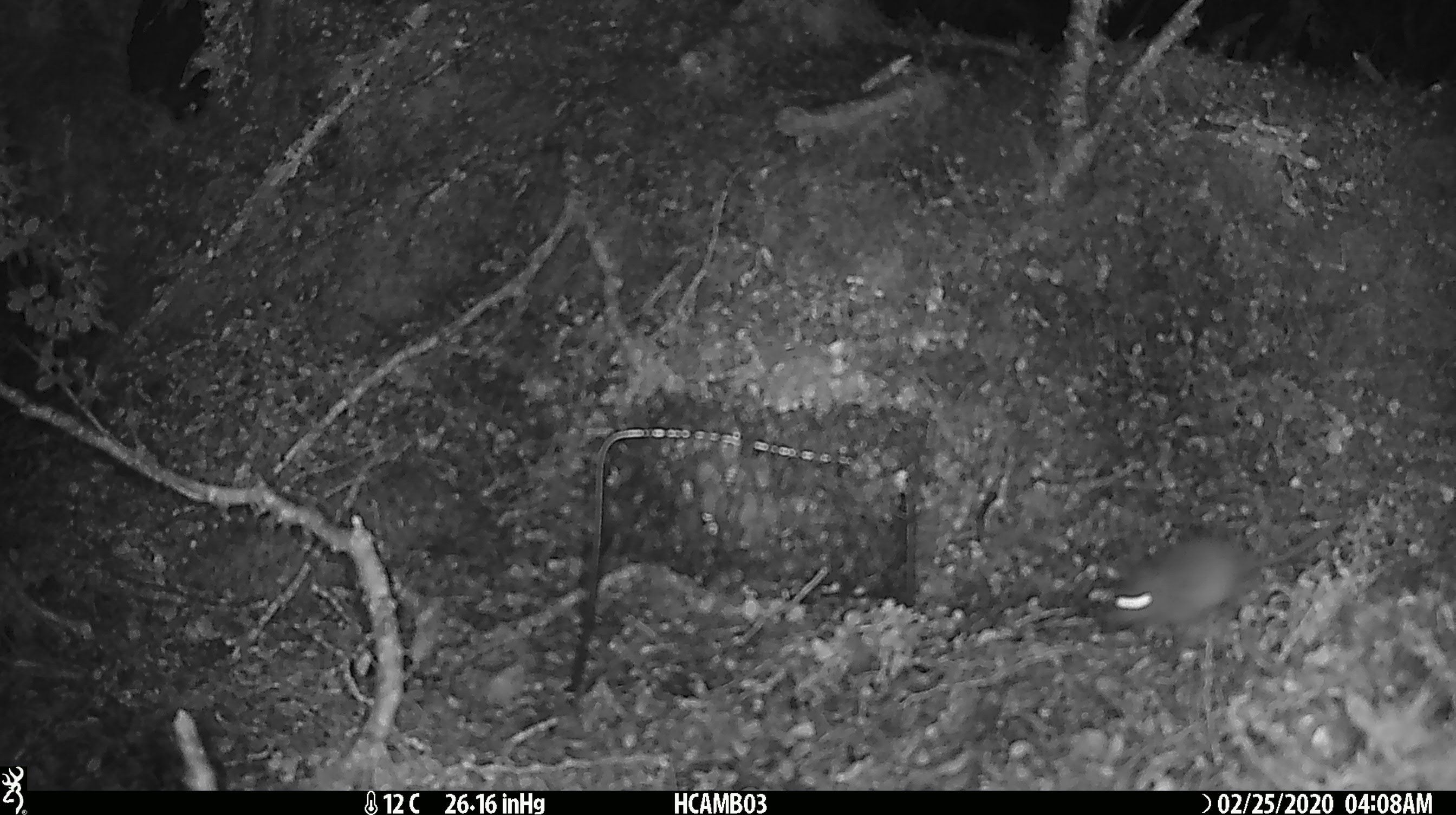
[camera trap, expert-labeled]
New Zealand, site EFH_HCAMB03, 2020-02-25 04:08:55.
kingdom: Animalia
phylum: Chordata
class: Mammalia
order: Rodentia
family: Muridae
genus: Mus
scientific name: Mus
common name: mouse